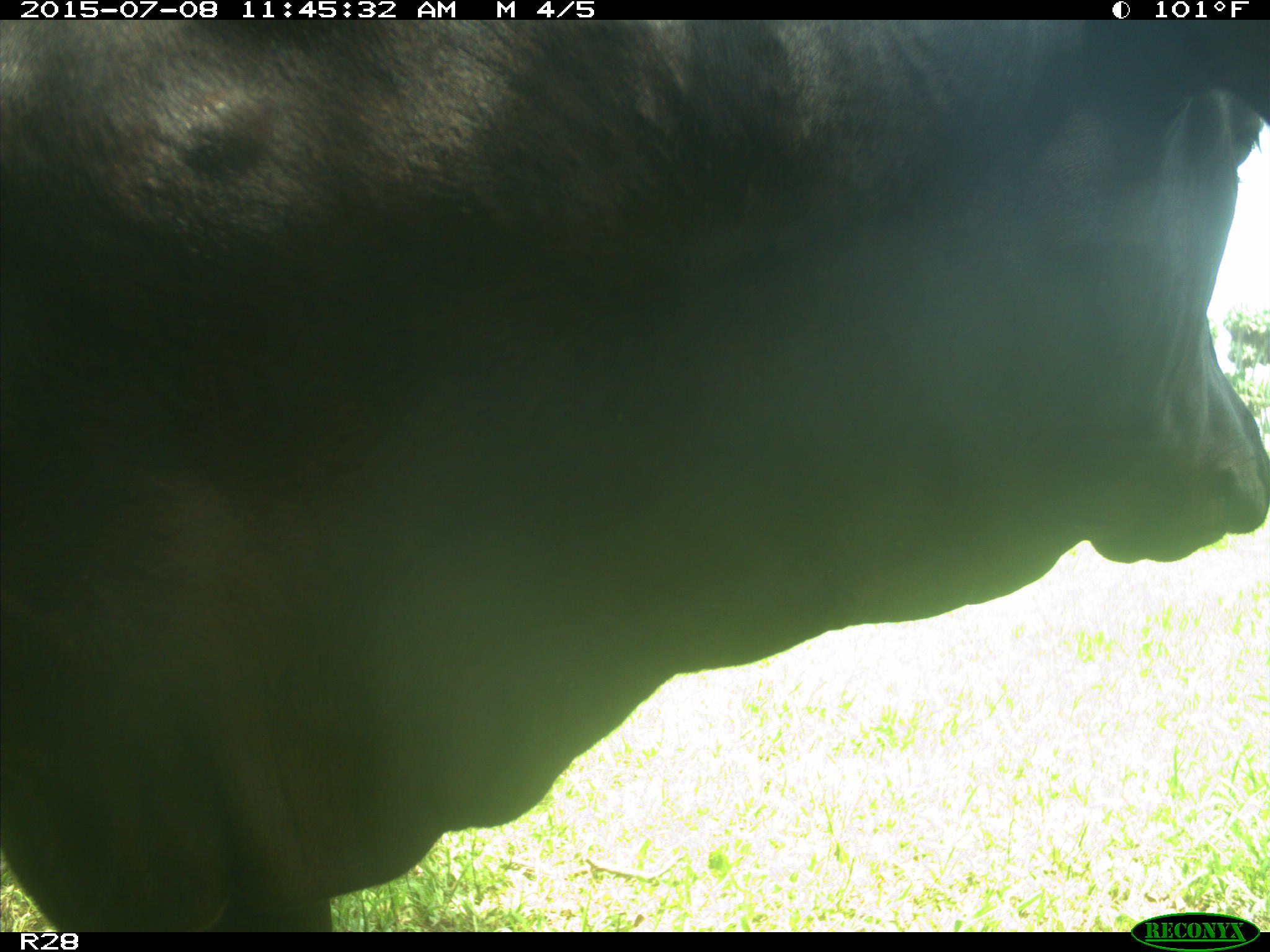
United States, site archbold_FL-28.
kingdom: Animalia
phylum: Chordata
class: Mammalia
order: Artiodactyla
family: Bovidae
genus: Bos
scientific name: Bos taurus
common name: domestic cow